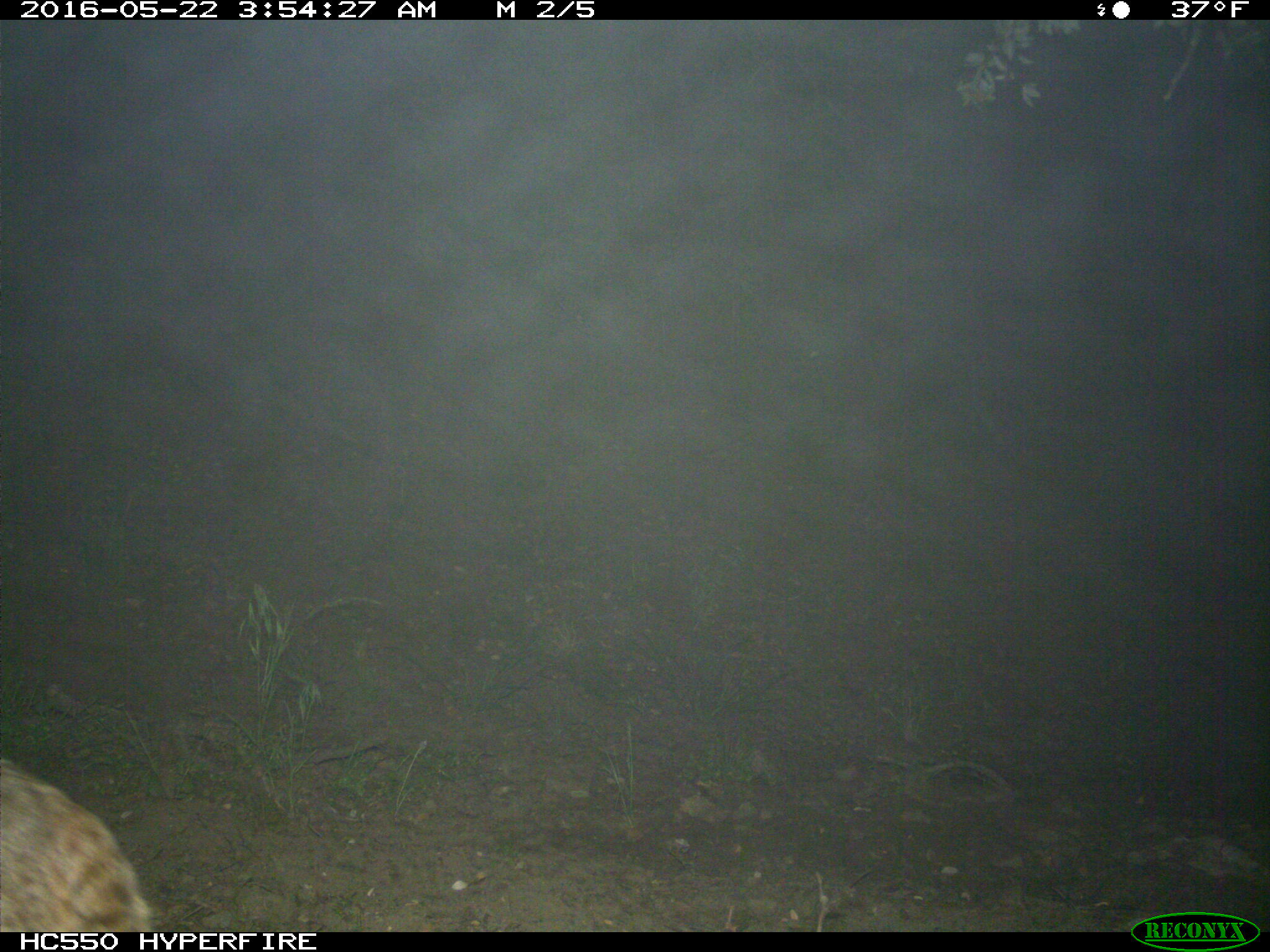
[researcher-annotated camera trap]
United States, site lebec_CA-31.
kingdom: Animalia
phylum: Chordata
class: Mammalia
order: Carnivora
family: Felidae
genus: Lynx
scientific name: Lynx rufus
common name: bobcat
Lynx rufus (bobcat).